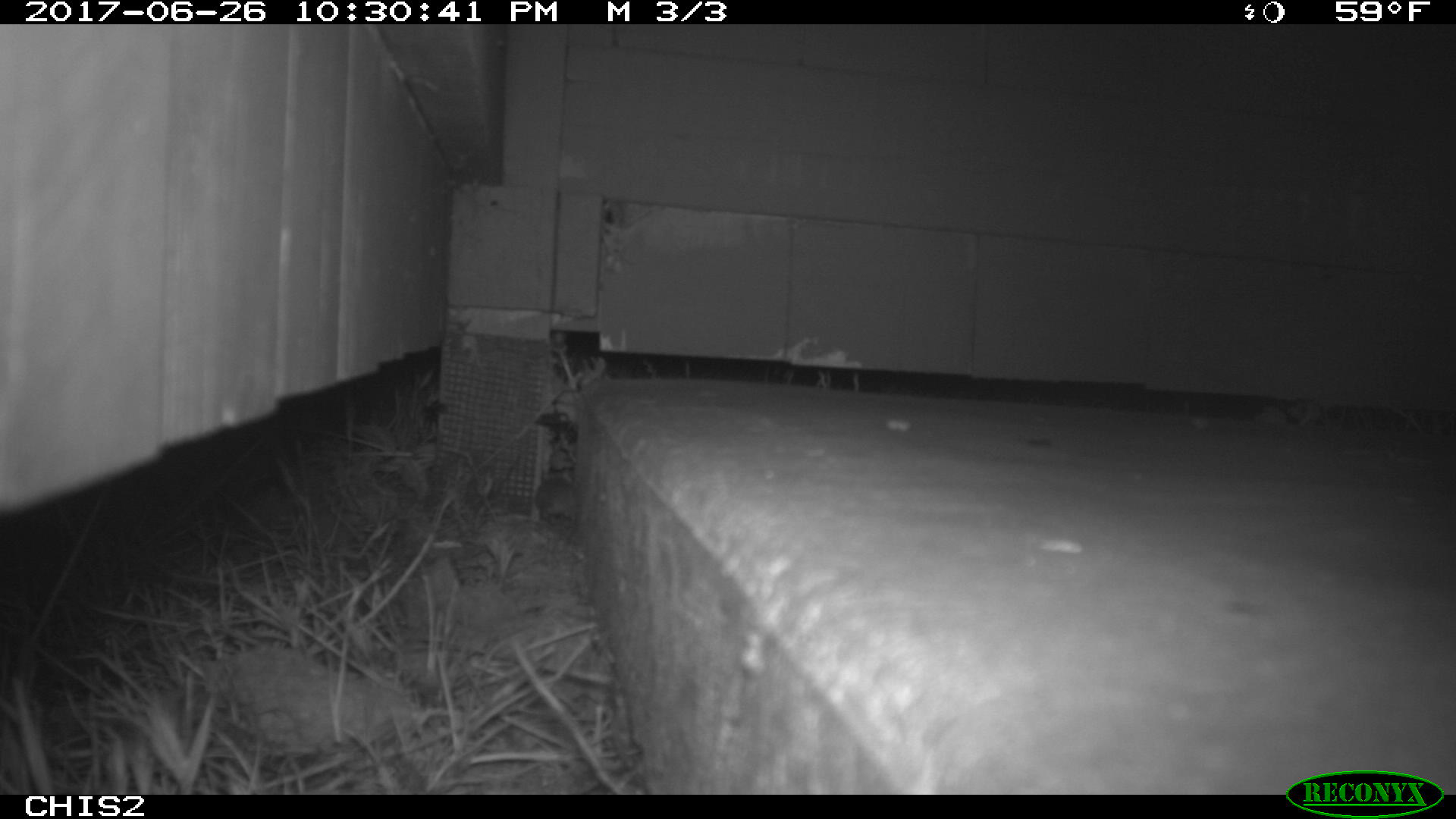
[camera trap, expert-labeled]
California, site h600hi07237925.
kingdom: Animalia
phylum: Chordata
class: Mammalia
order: Rodentia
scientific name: Rodentia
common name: rodent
Rodent (Rodentia).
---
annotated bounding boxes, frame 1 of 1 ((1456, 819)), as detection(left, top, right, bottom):
rodent: detection(535, 476, 581, 523)